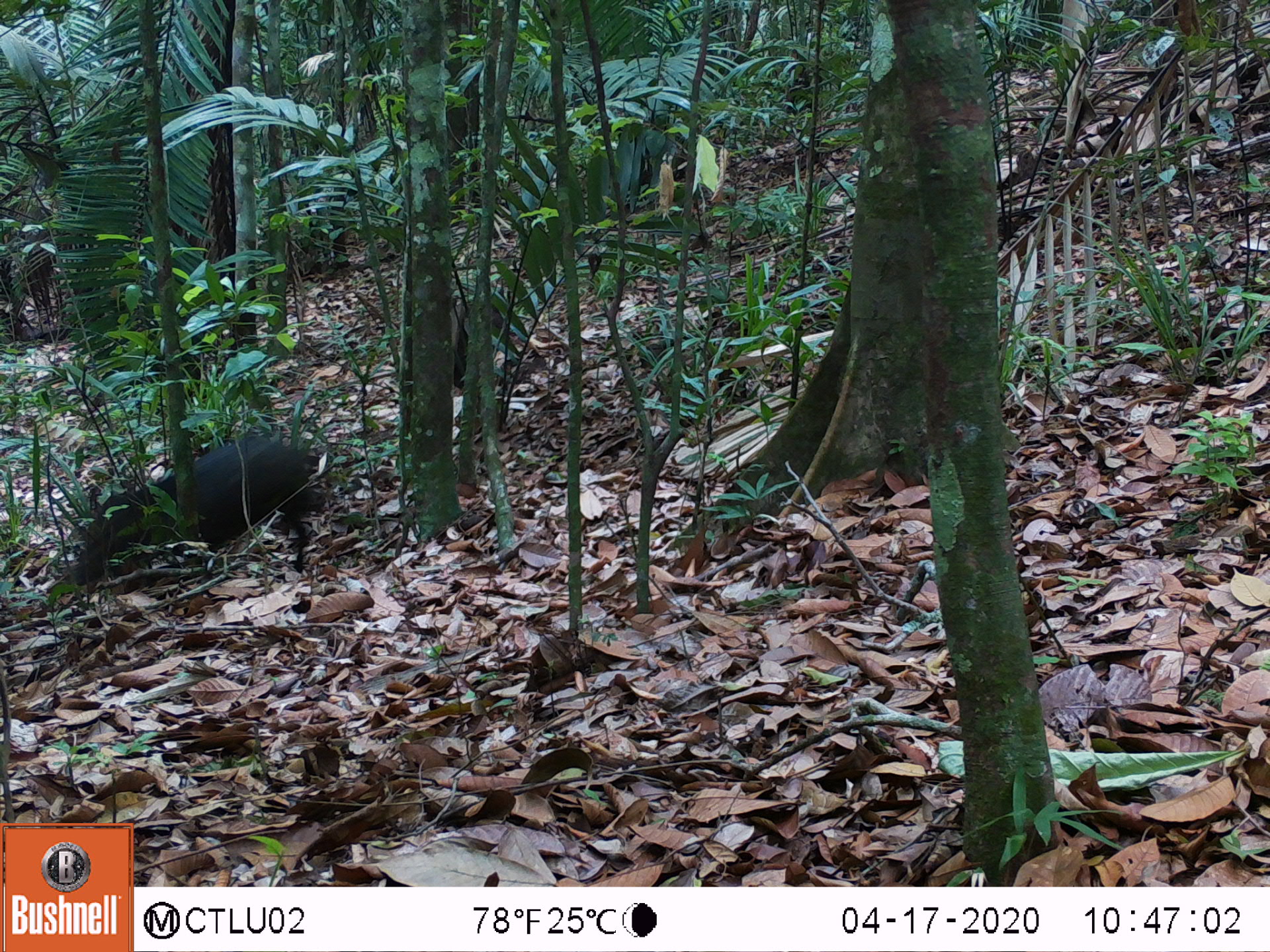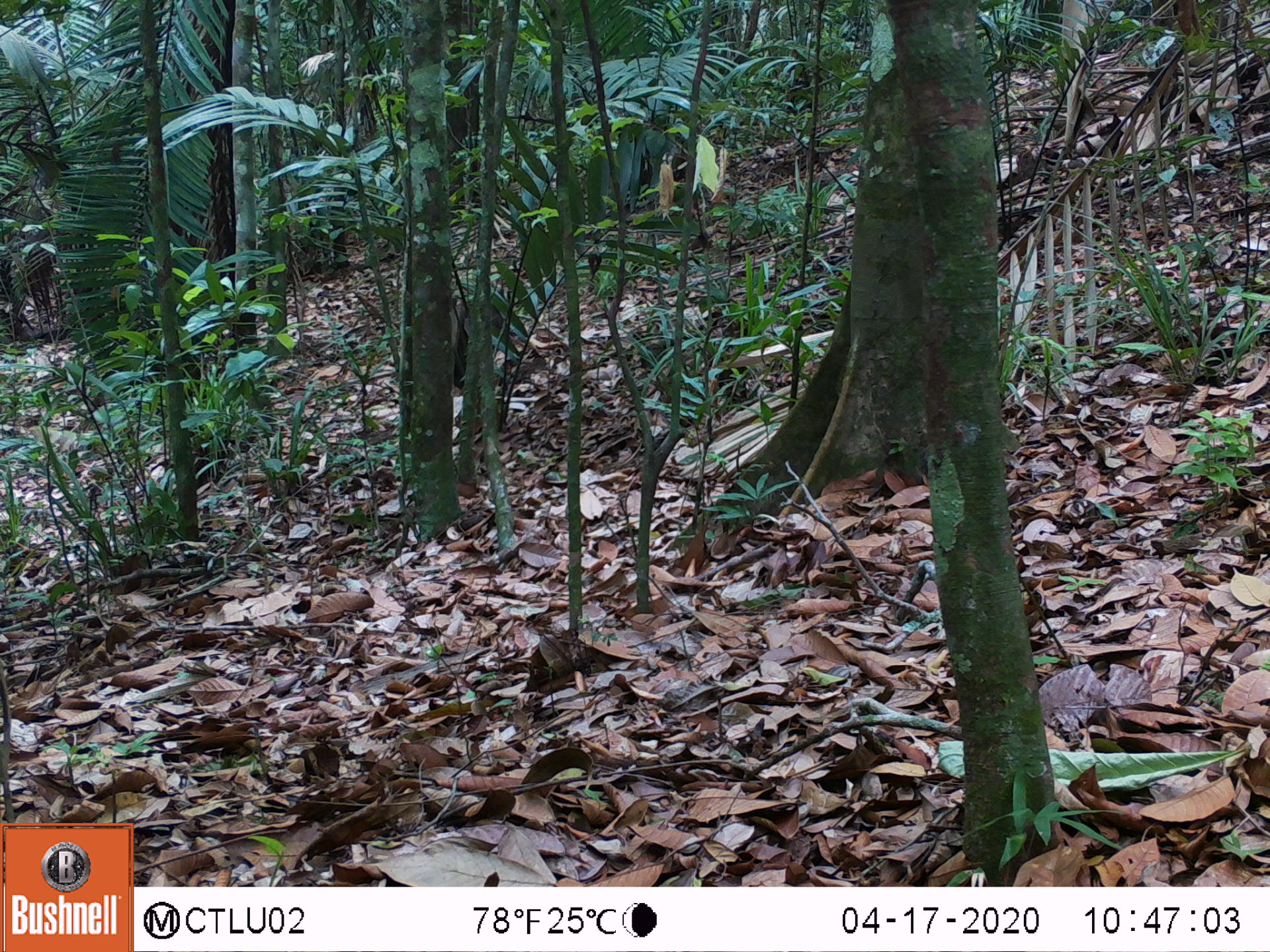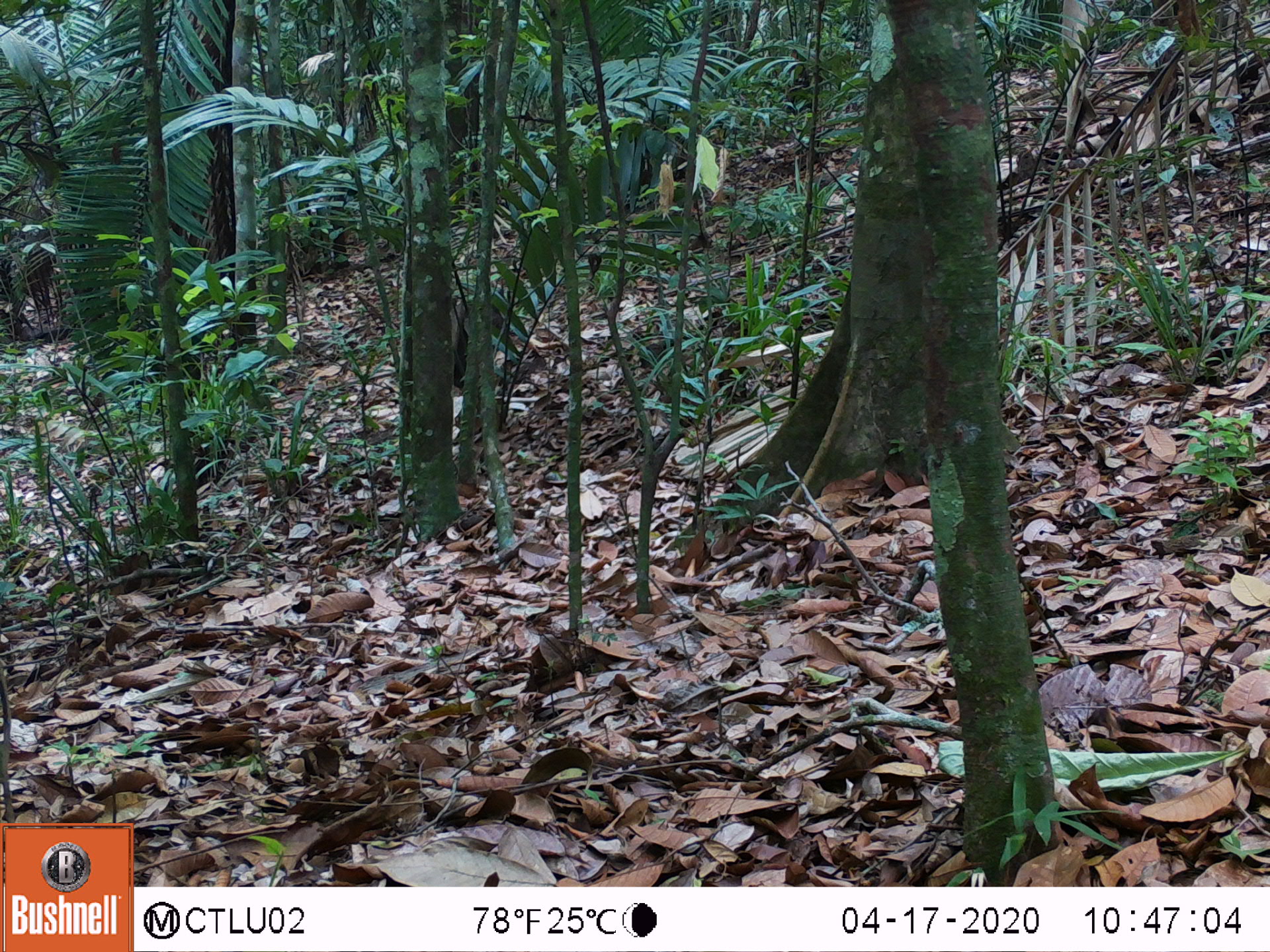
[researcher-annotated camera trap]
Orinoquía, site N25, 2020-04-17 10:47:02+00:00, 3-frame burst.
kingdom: Animalia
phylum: Chordata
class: Mammalia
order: Artiodactyla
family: Tayassuidae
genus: Pecari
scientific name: Pecari tajacu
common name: collared peccary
Collared peccary (Pecari tajacu).